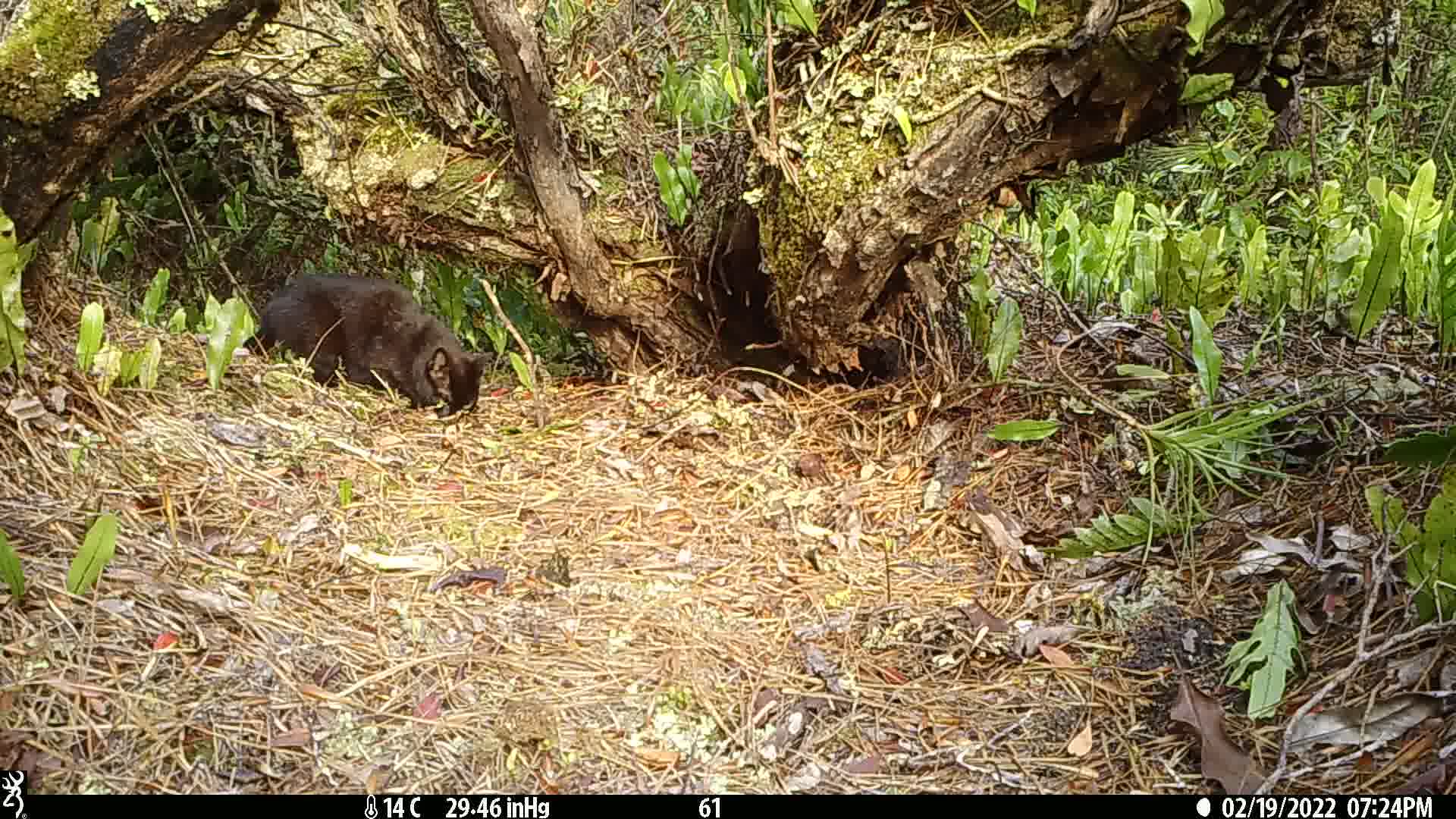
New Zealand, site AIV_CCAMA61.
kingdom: Animalia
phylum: Chordata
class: Mammalia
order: Carnivora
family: Felidae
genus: Felis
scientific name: Felis catus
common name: domestic cat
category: cat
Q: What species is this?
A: Cat (domestic cat) (Felis catus).